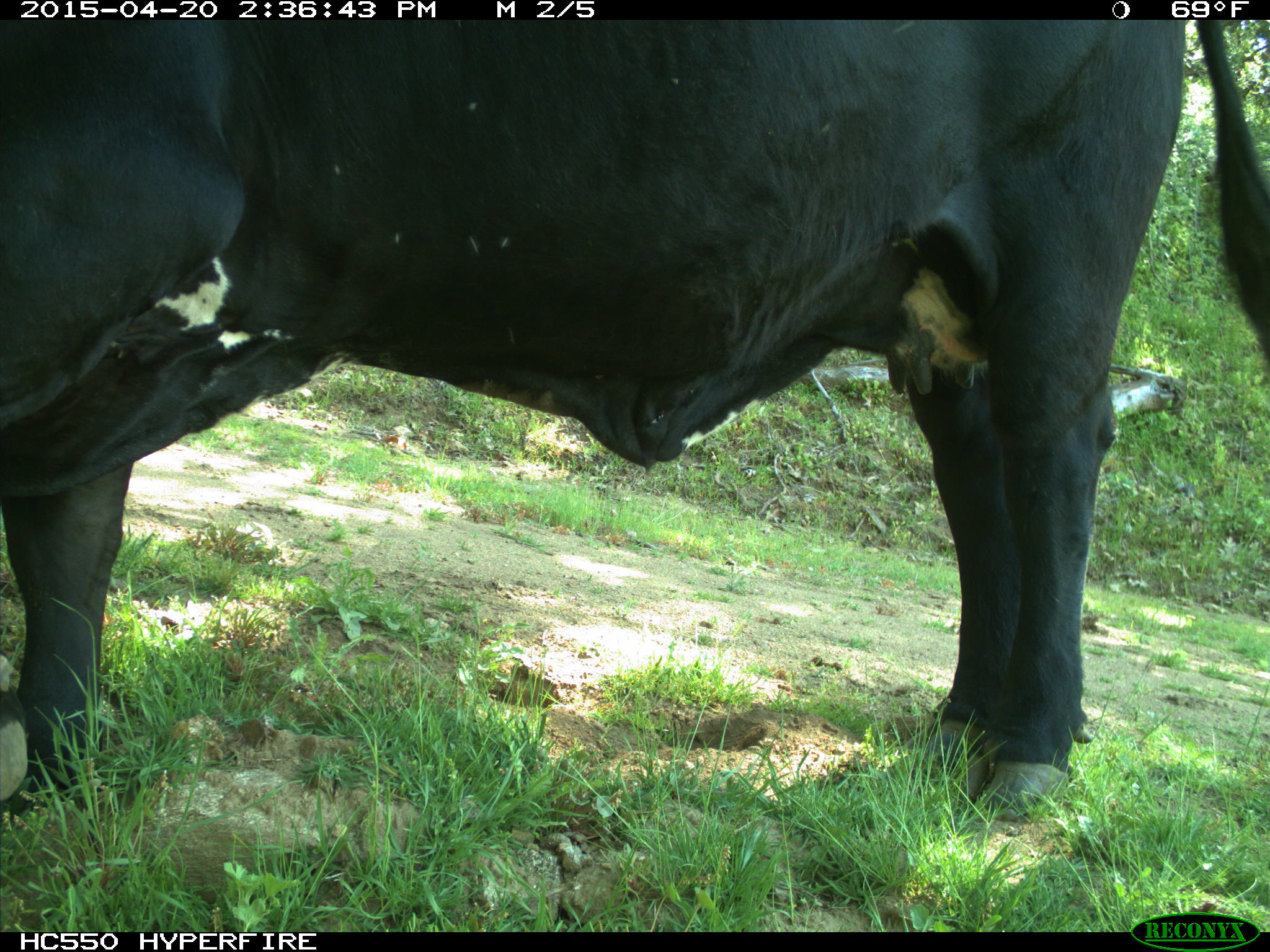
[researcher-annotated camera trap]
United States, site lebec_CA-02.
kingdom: Animalia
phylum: Chordata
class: Mammalia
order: Artiodactyla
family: Bovidae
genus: Bos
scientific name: Bos taurus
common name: domestic cow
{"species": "Bos taurus (domestic cow)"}